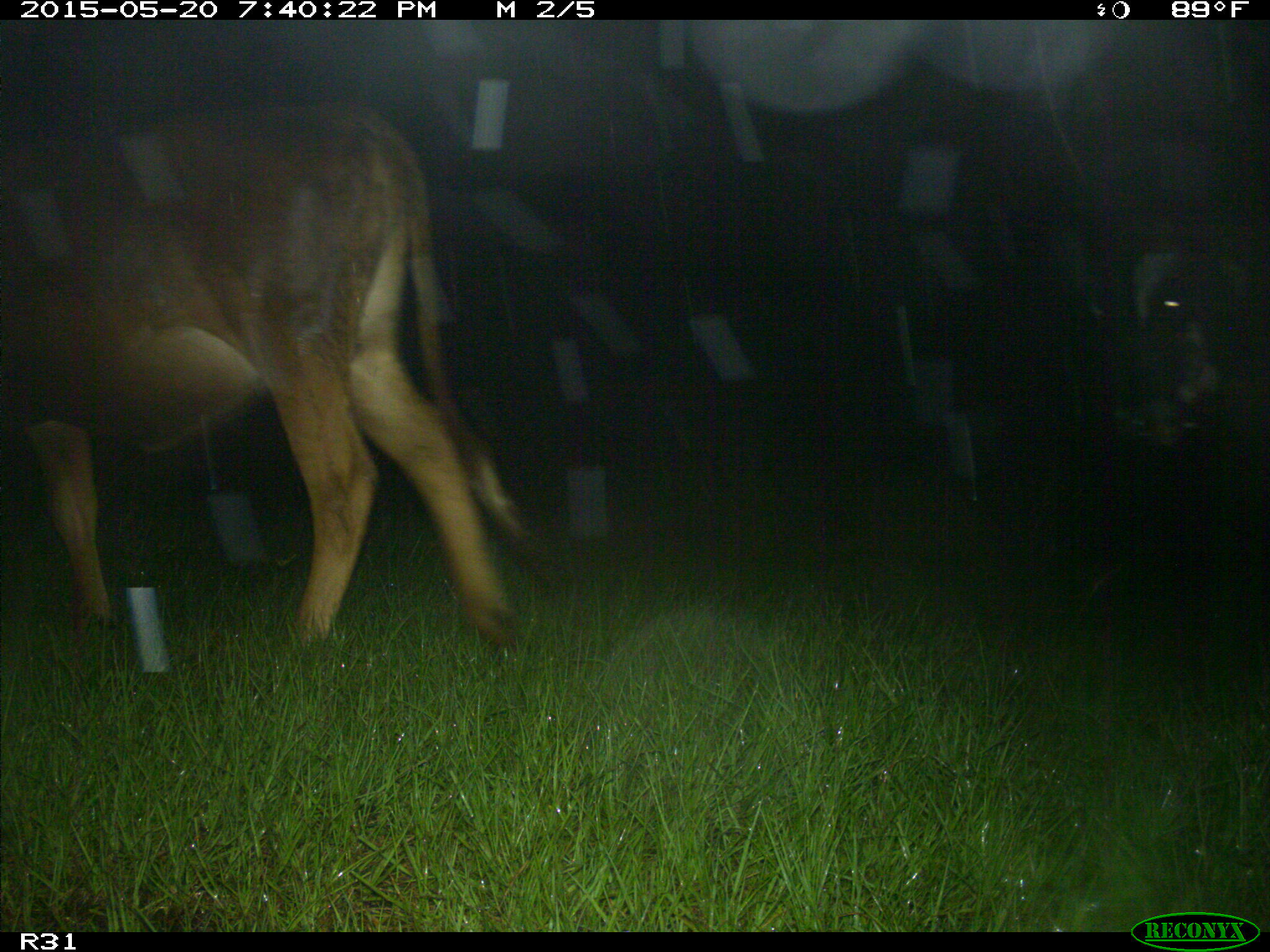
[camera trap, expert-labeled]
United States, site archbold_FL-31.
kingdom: Animalia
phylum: Chordata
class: Mammalia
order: Artiodactyla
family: Bovidae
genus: Bos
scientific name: Bos taurus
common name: domestic cow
Bos taurus (domestic cow).